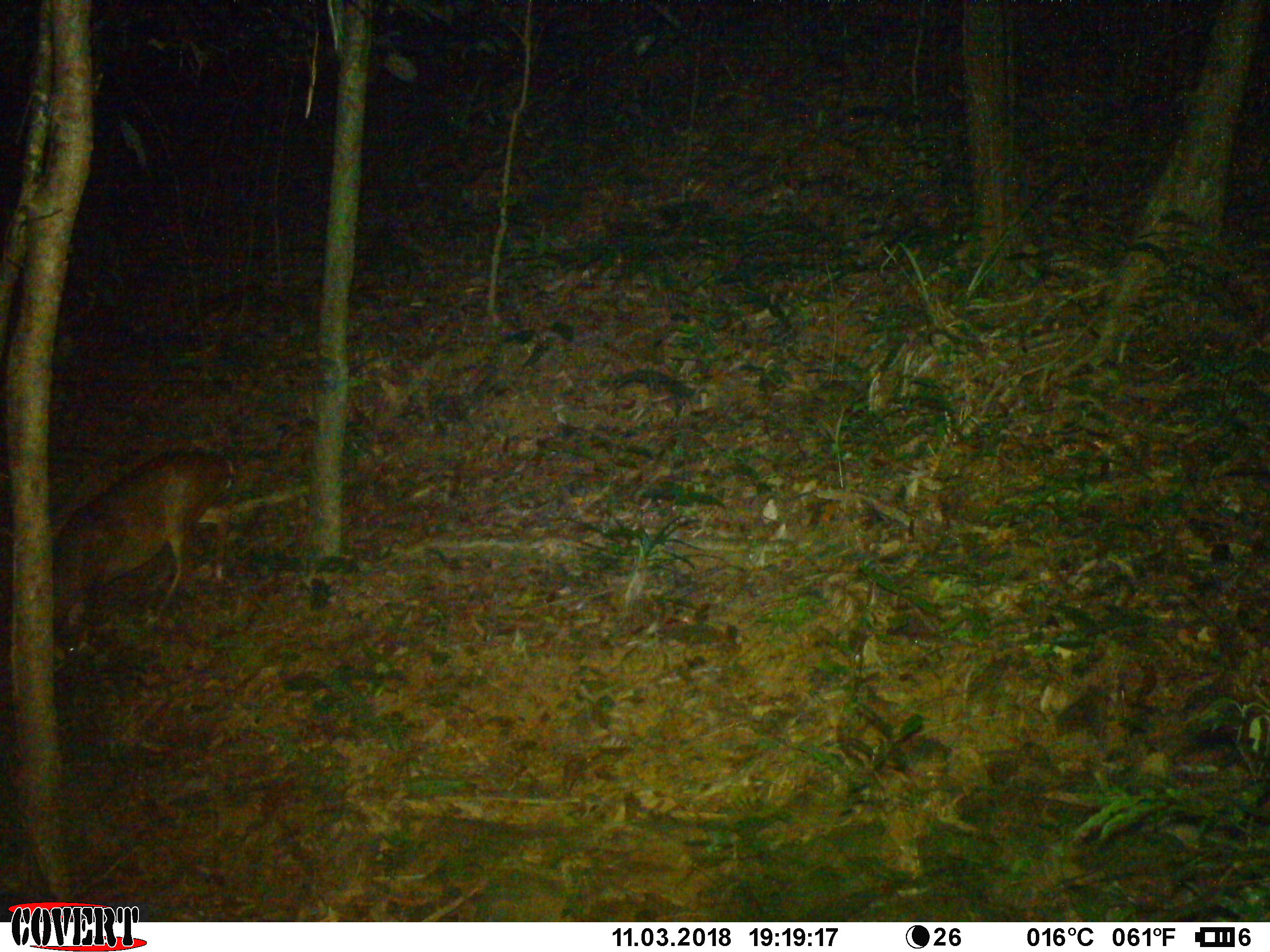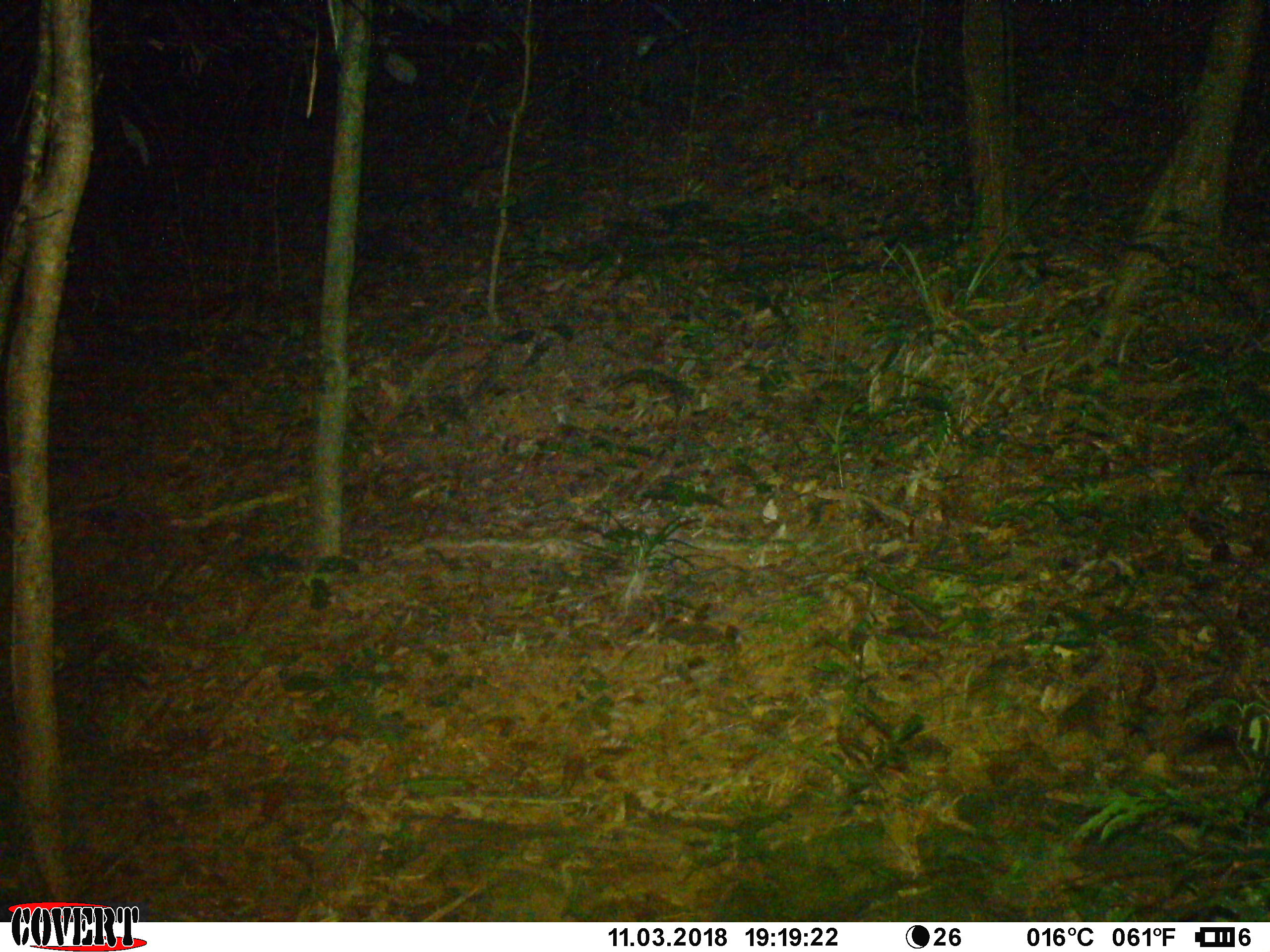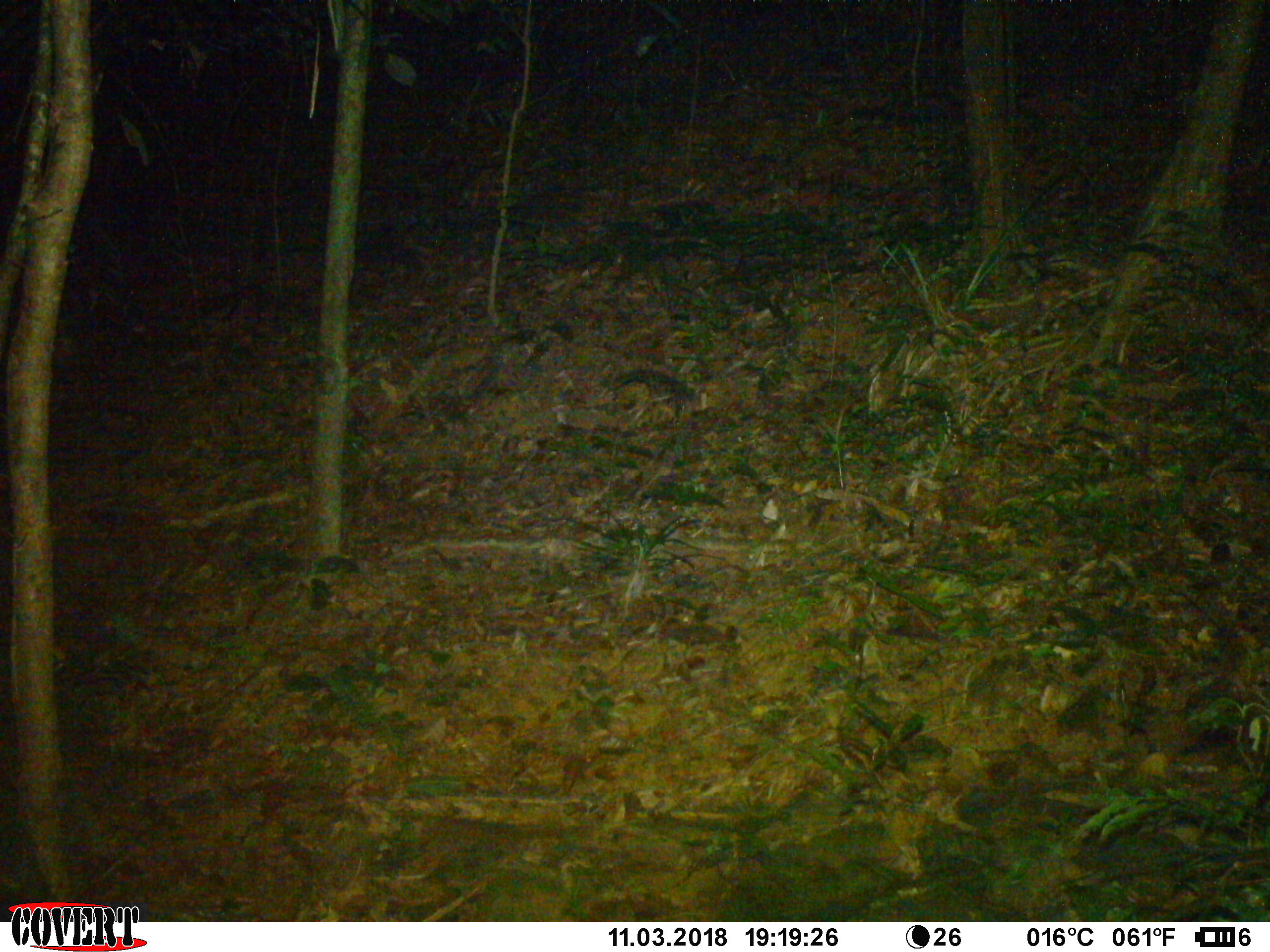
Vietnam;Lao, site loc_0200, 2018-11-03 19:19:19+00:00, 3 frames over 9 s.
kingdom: Animalia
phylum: Chordata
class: Mammalia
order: Artiodactyla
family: Cervidae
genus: Muntiacus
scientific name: Muntiacus vuquangensis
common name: large-antlered muntjac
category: large antlered muntjac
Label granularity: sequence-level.